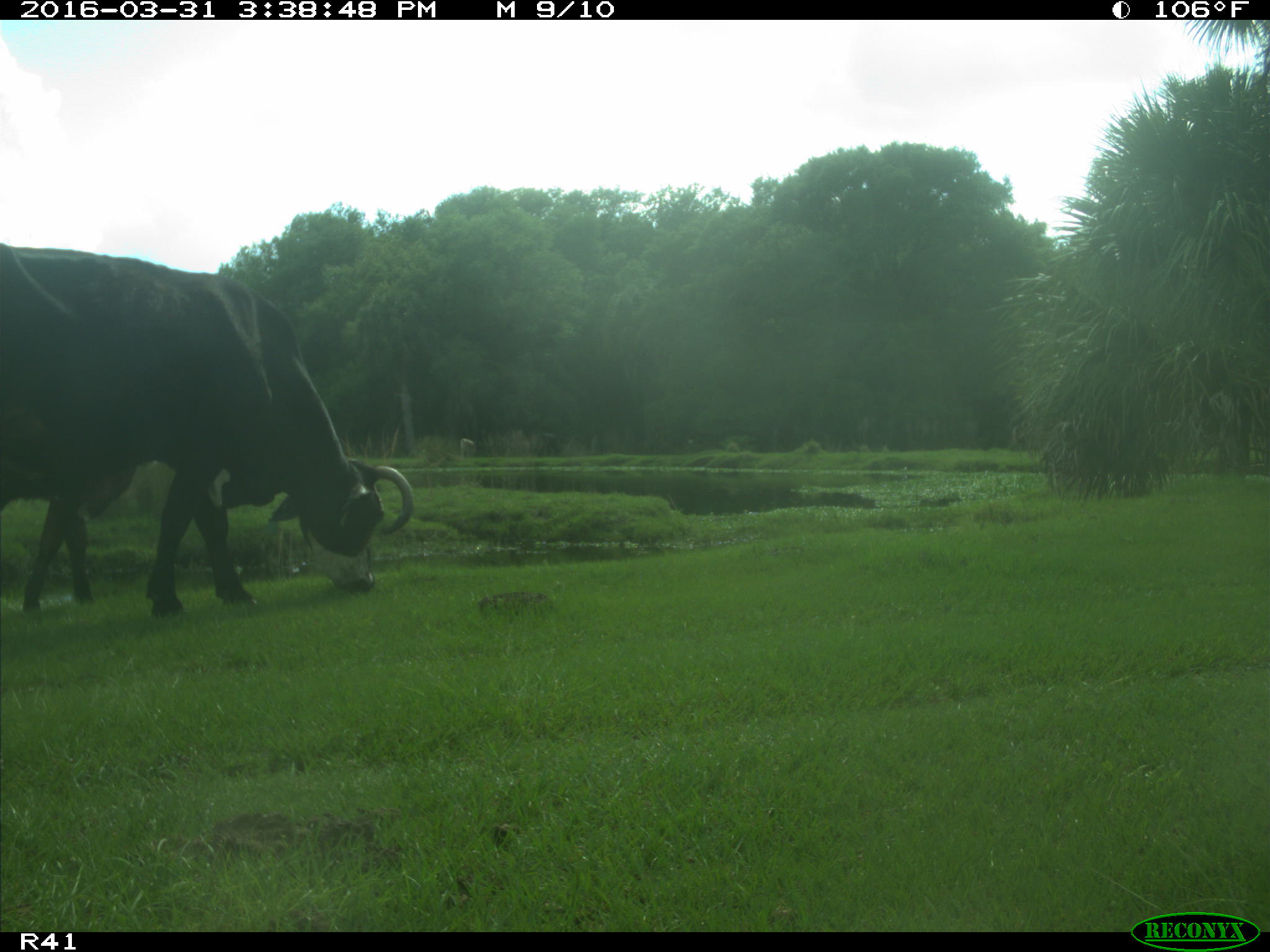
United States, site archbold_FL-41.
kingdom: Animalia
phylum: Chordata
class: Mammalia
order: Artiodactyla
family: Bovidae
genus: Bos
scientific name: Bos taurus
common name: domestic cow